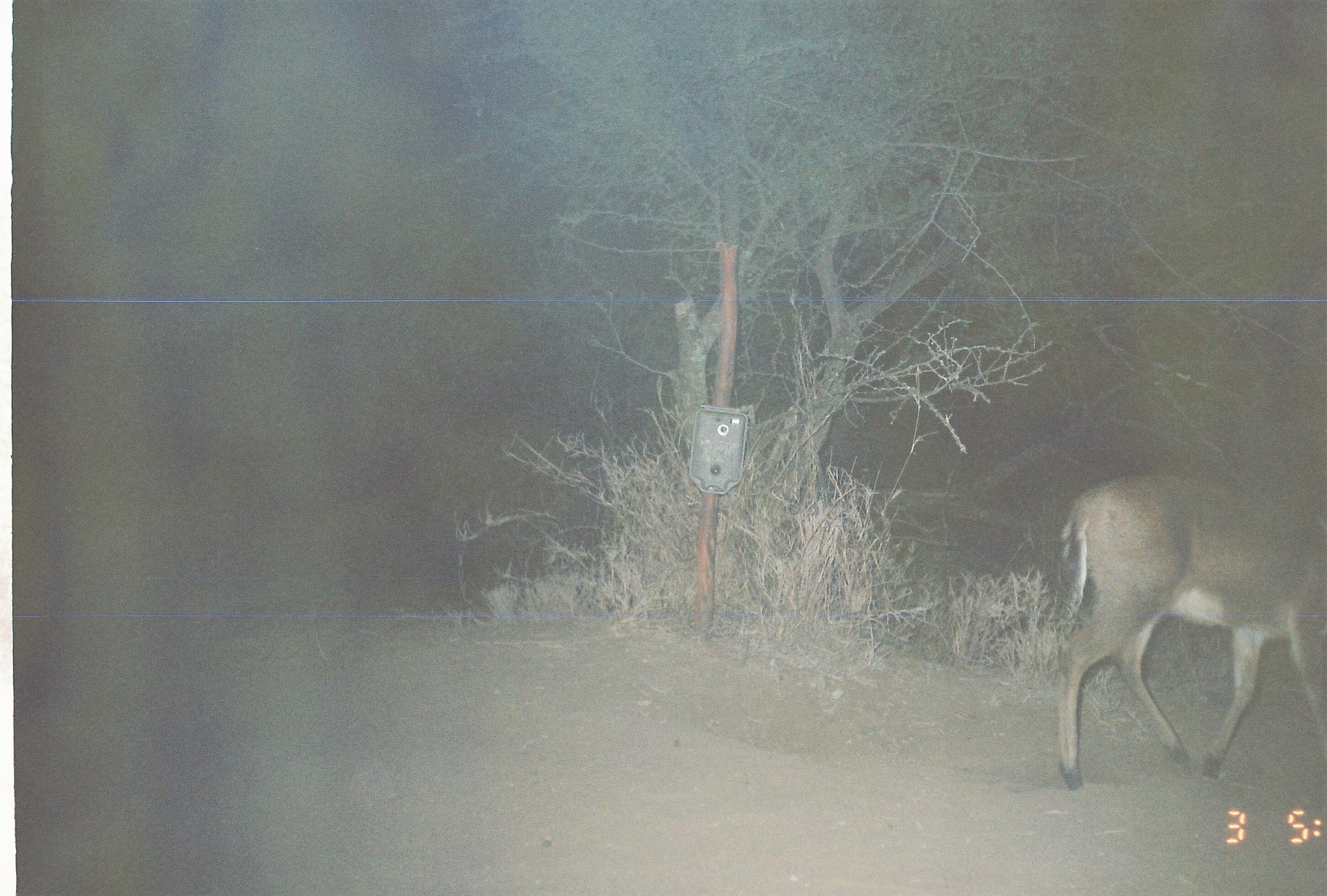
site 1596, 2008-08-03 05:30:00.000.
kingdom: Animalia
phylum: Chordata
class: Mammalia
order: Artiodactyla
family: Bovidae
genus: Sylvicapra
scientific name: Sylvicapra grimmia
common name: bush duiker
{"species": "Sylvicapra grimmia (bush duiker)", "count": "1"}